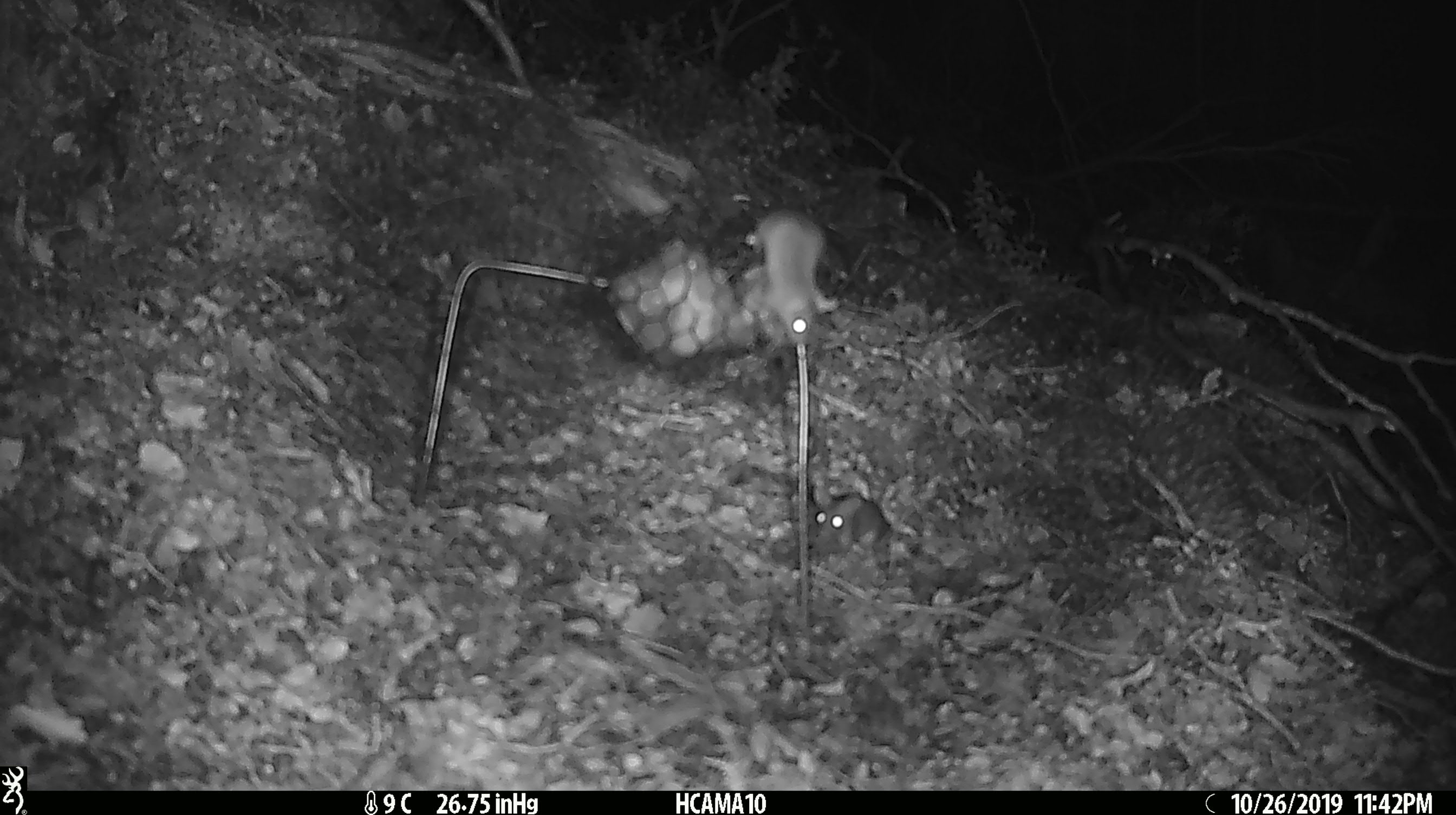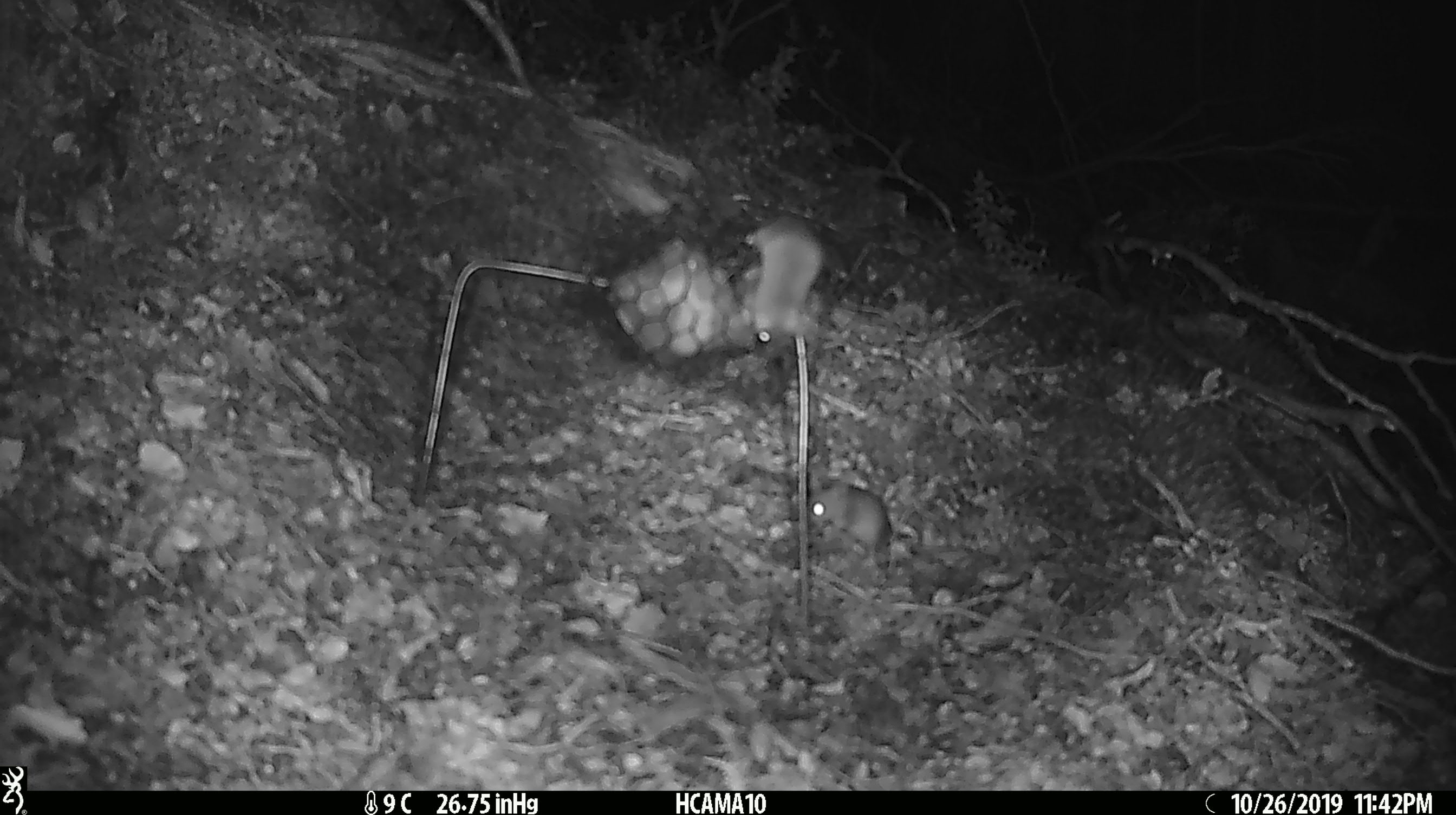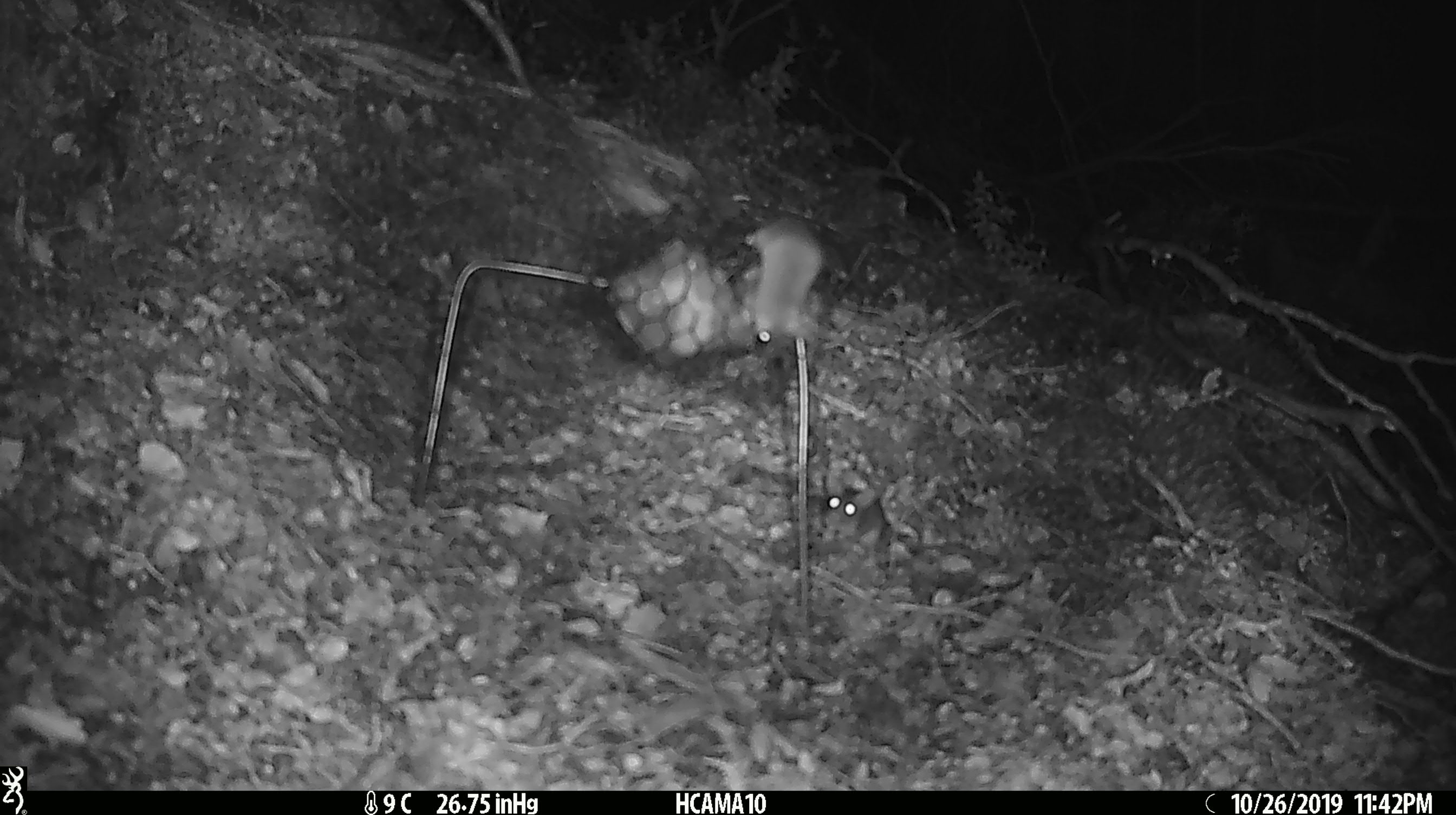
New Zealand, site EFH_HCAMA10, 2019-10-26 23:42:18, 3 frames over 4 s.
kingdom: Animalia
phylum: Chordata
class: Mammalia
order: Rodentia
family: Muridae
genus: Mus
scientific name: Mus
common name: mouse